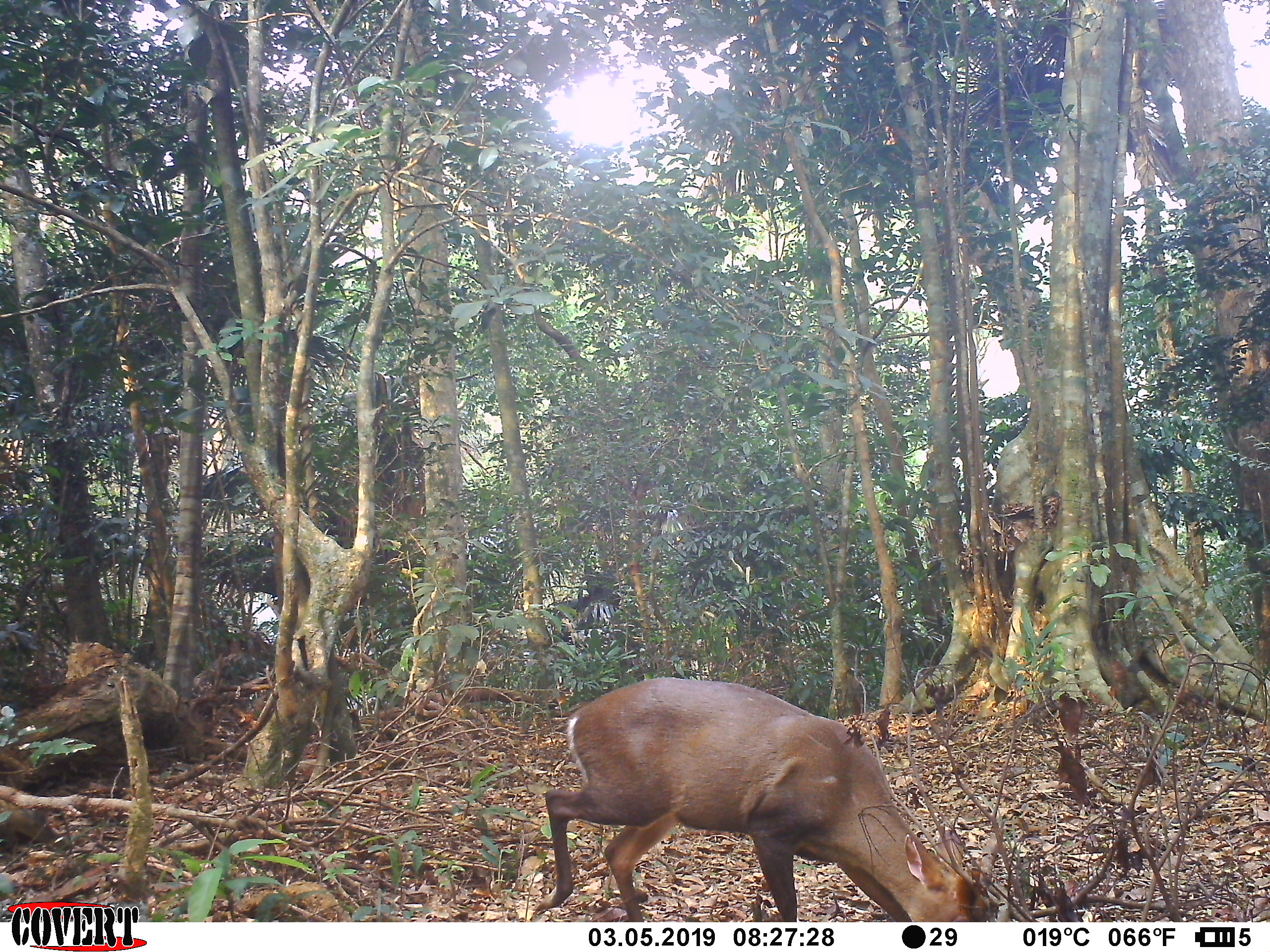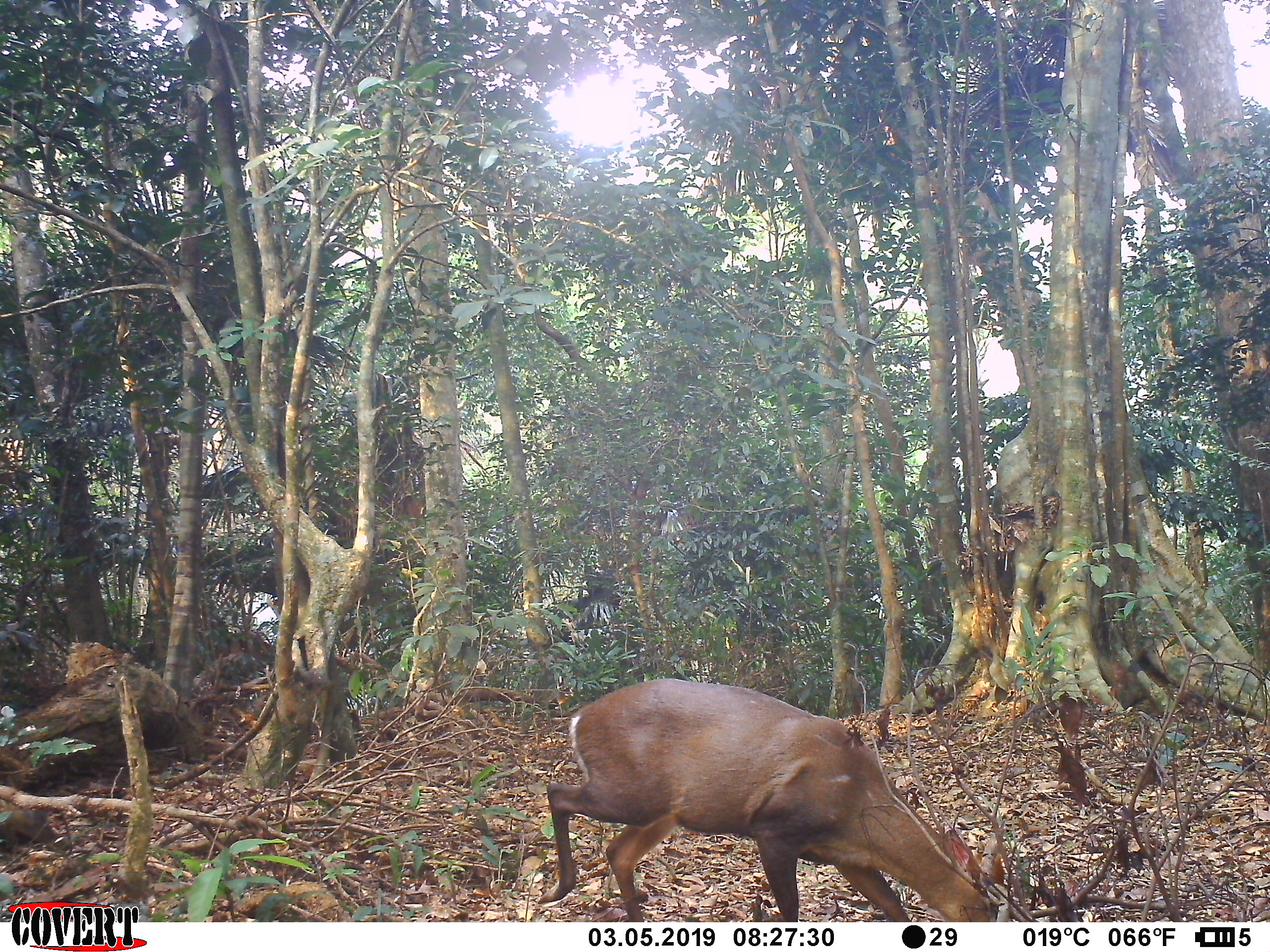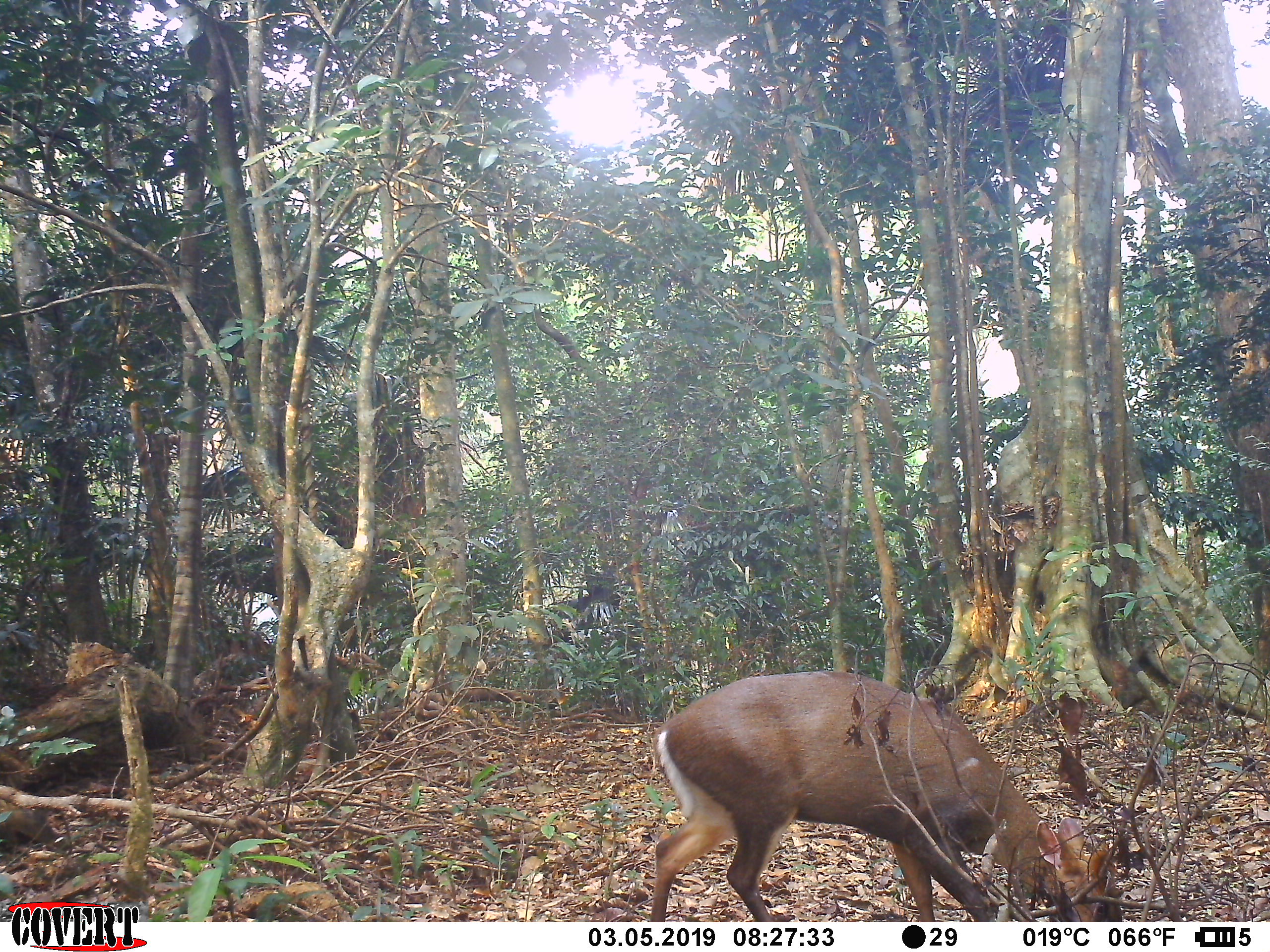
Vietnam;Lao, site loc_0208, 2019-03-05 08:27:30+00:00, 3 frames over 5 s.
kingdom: Animalia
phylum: Chordata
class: Mammalia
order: Artiodactyla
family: Cervidae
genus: Muntiacus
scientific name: Muntiacus rooseveltorum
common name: roosevelt's muntjac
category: roosevelts muntjac group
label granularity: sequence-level